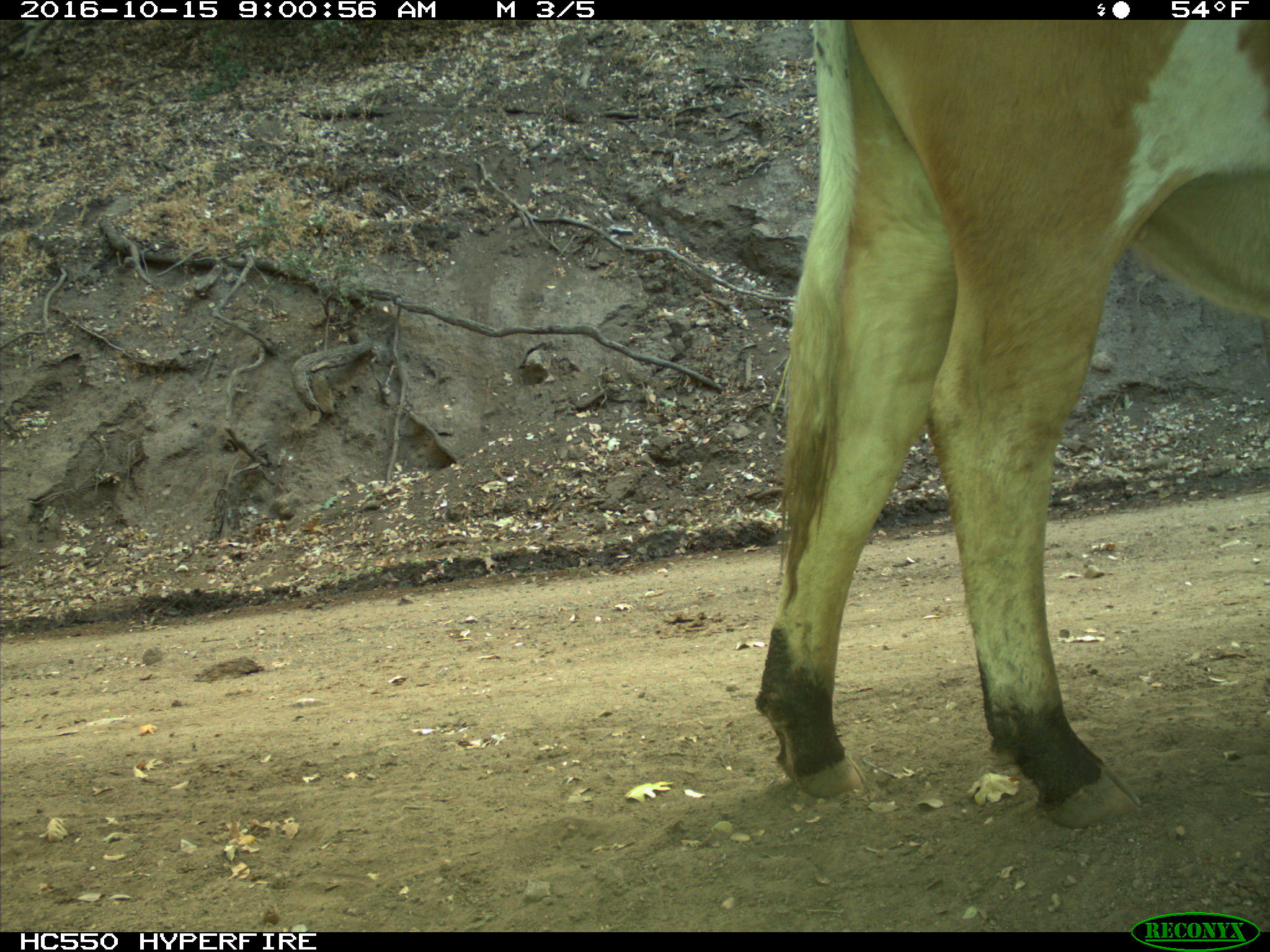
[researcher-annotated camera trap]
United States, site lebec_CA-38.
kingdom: Animalia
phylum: Chordata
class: Mammalia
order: Artiodactyla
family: Bovidae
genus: Bos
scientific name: Bos taurus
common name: domestic cow